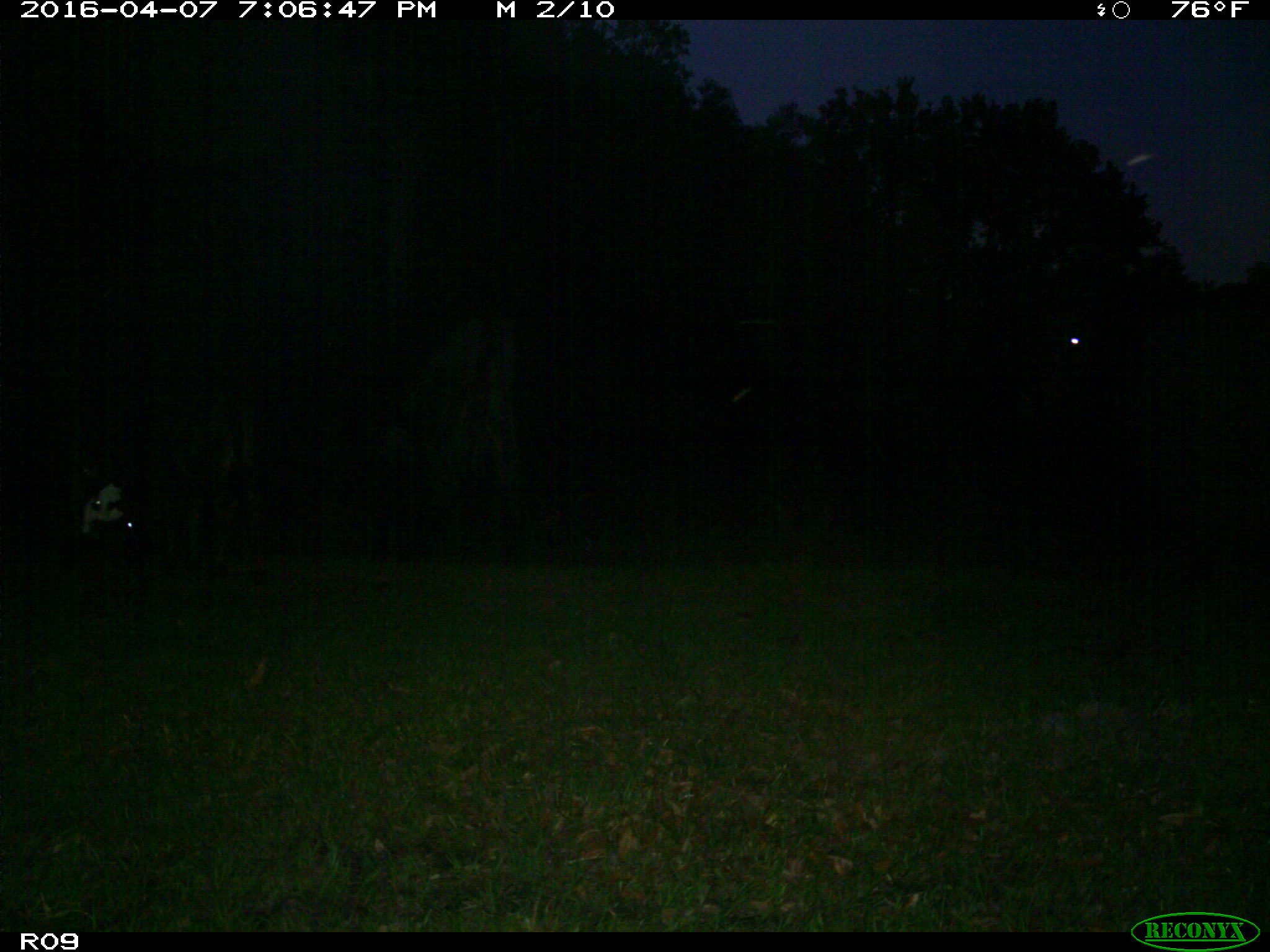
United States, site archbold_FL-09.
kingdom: Animalia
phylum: Chordata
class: Mammalia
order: Artiodactyla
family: Bovidae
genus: Bos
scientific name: Bos taurus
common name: domestic cow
Bos taurus (domestic cow).